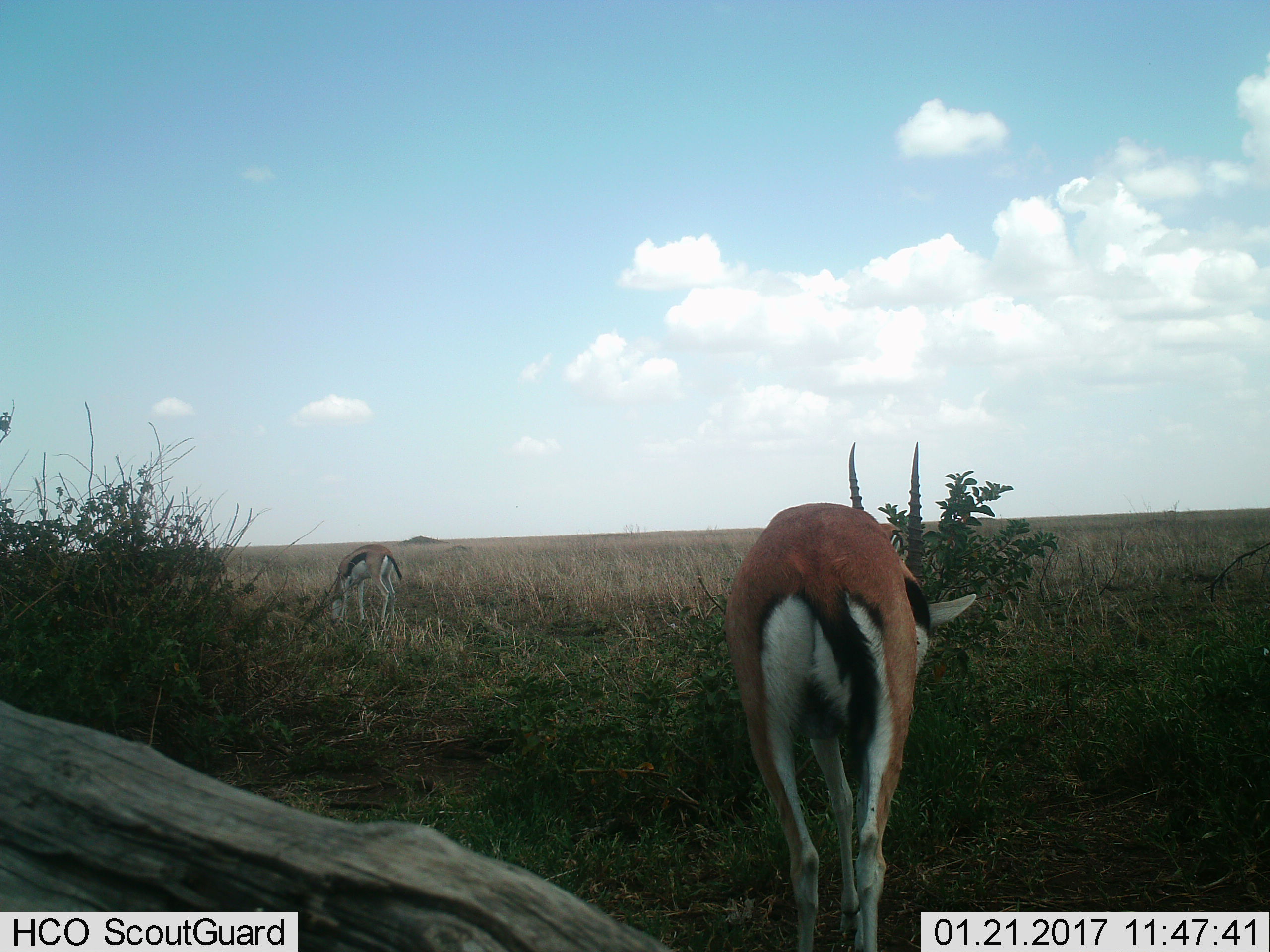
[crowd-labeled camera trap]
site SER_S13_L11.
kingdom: Animalia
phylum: Chordata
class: Mammalia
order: Artiodactyla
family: Bovidae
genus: Eudorcas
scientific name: Eudorcas thomsonii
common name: thomson's gazelle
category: gazellethomsons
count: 2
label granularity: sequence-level